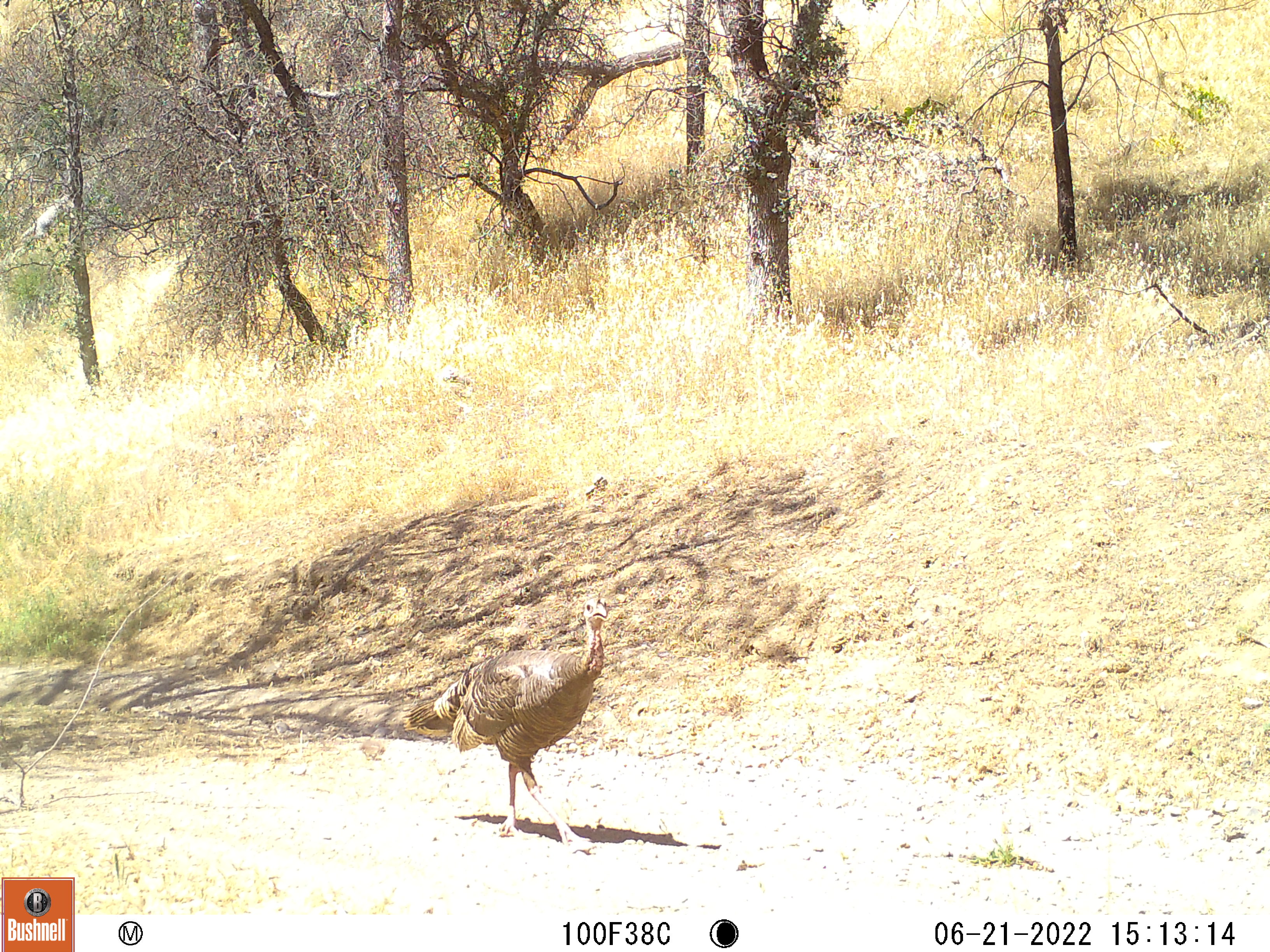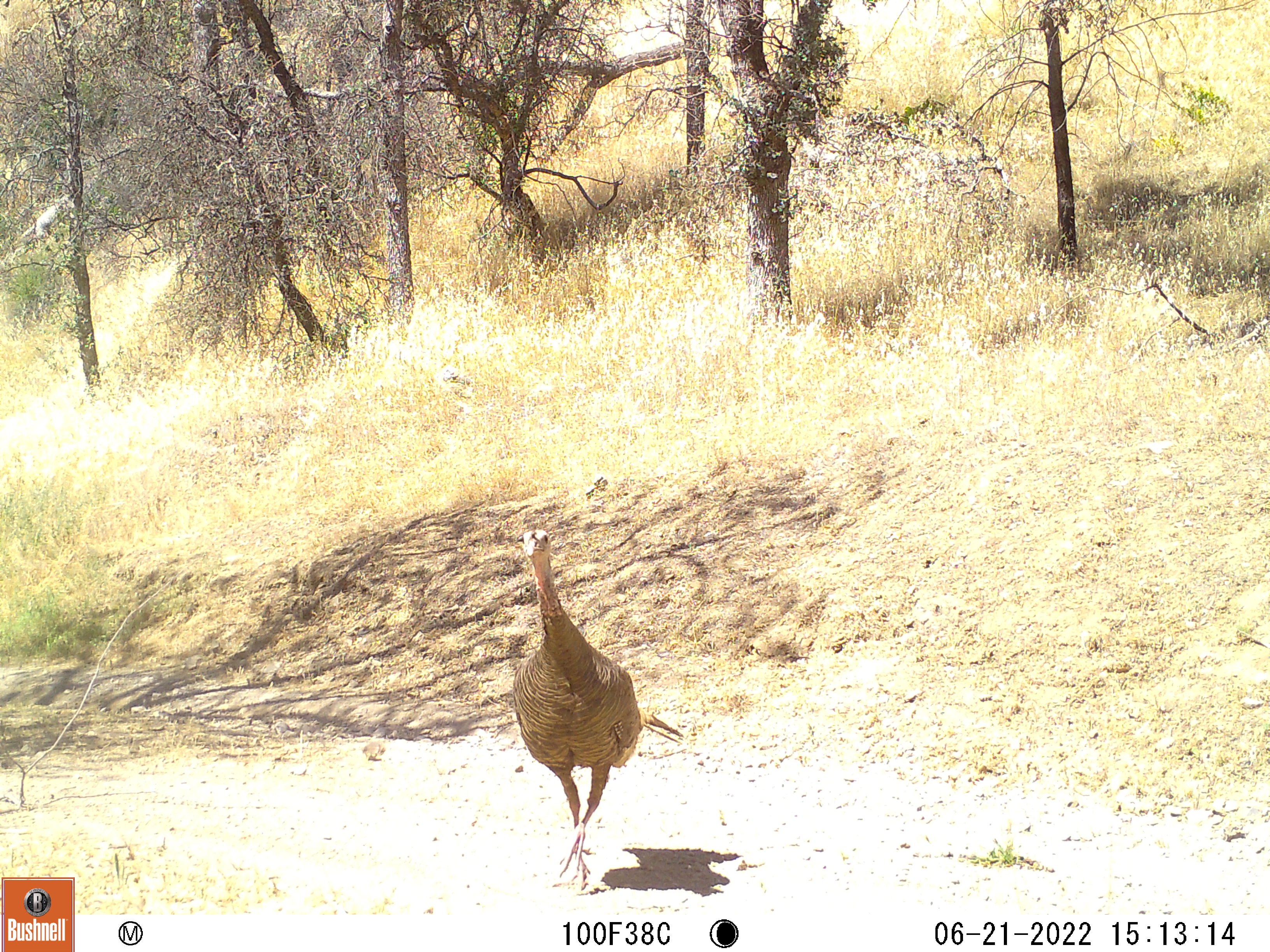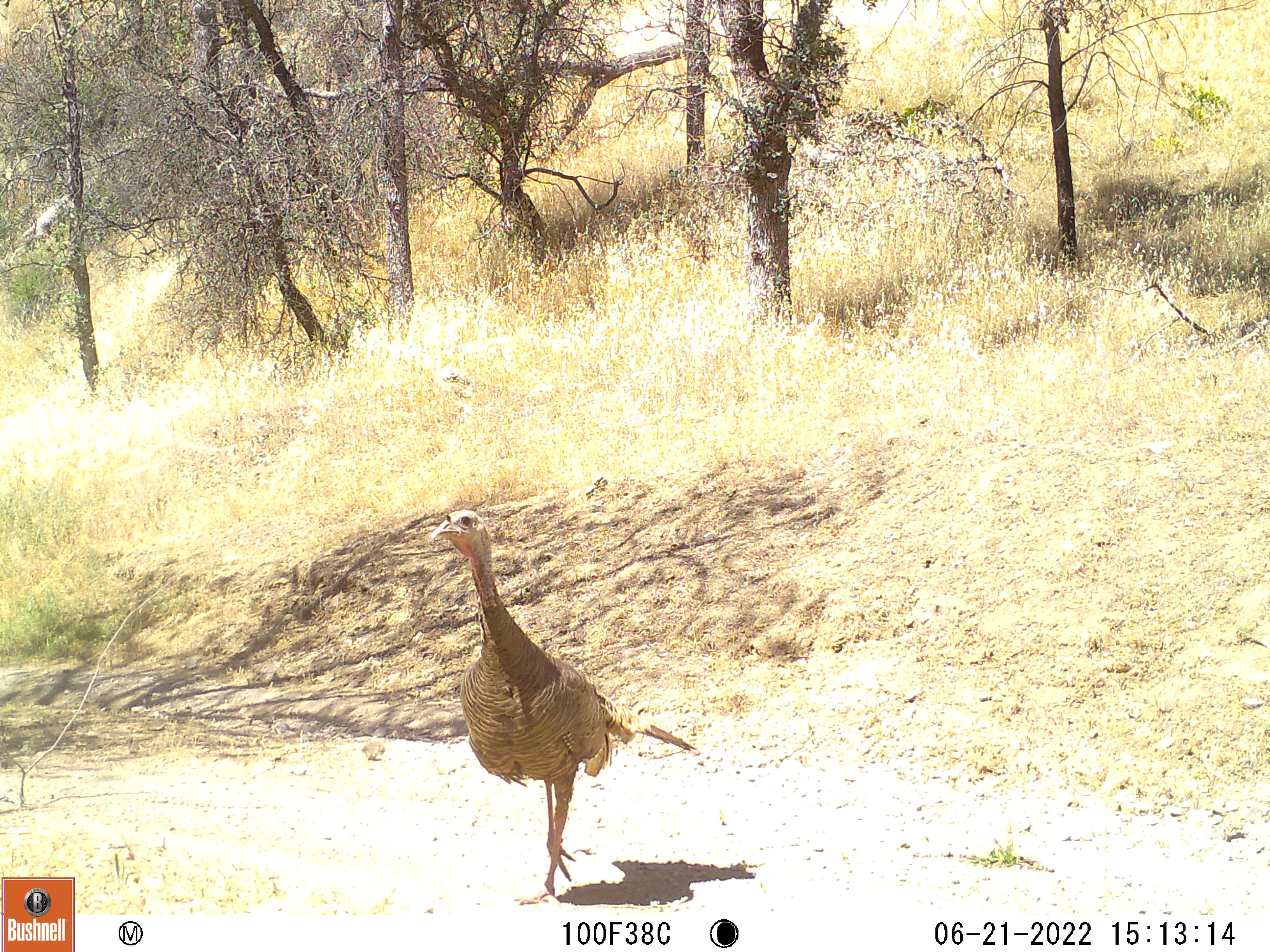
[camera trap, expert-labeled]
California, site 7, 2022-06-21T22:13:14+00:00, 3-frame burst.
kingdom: Animalia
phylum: Chordata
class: Aves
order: Galliformes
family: Phasianidae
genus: Meleagris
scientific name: Meleagris gallopavo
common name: turkey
Turkey (Meleagris gallopavo).